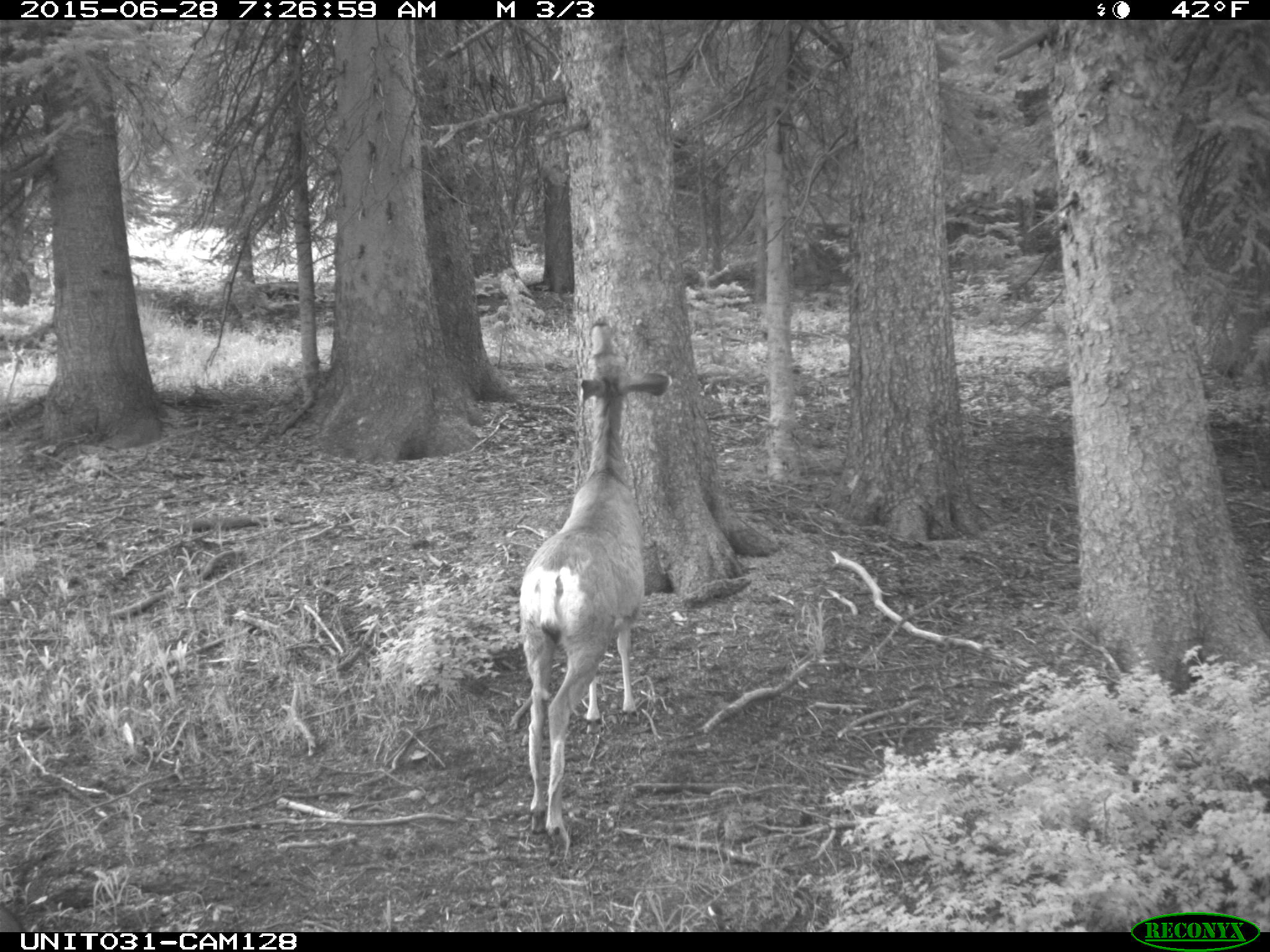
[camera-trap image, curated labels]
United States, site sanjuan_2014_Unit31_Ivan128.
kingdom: Animalia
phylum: Chordata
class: Mammalia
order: Artiodactyla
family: Cervidae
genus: Odocoileus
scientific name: Odocoileus hemionus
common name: mule deer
Odocoileus hemionus (mule deer).